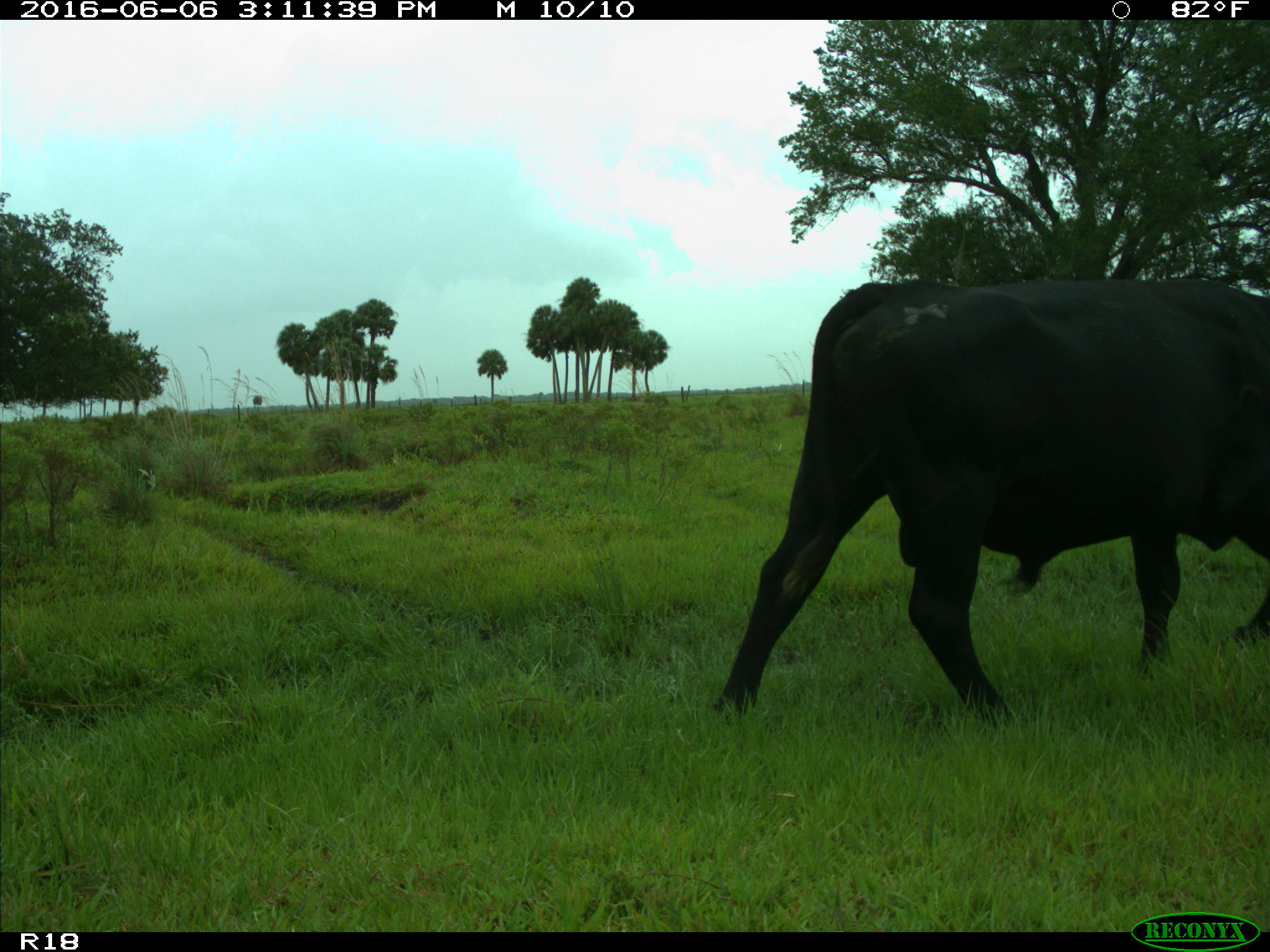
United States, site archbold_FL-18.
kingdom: Animalia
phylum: Chordata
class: Mammalia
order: Artiodactyla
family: Bovidae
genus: Bos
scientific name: Bos taurus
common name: domestic cow